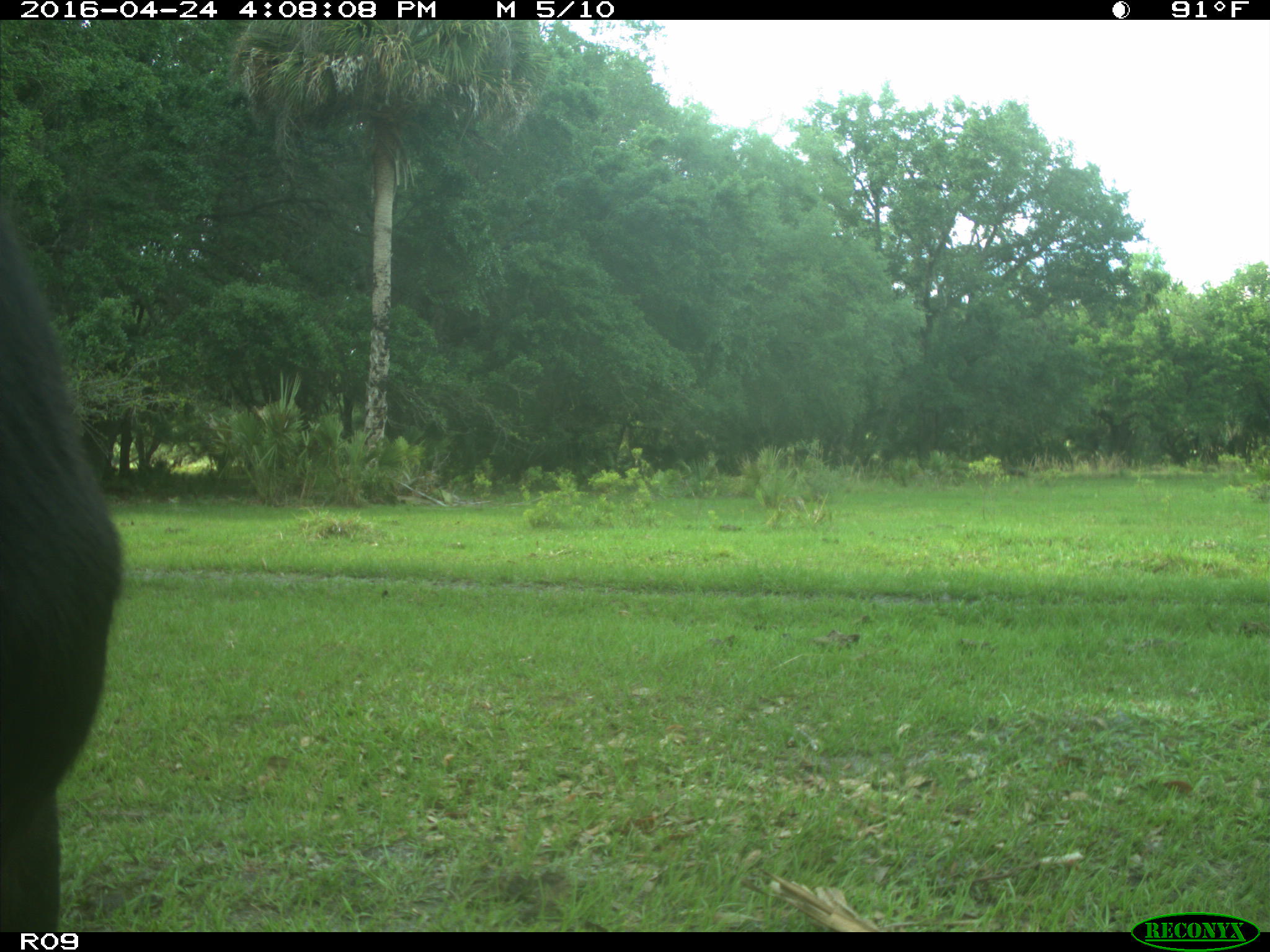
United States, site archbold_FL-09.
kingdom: Animalia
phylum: Chordata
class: Mammalia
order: Artiodactyla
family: Bovidae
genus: Bos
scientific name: Bos taurus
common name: domestic cow